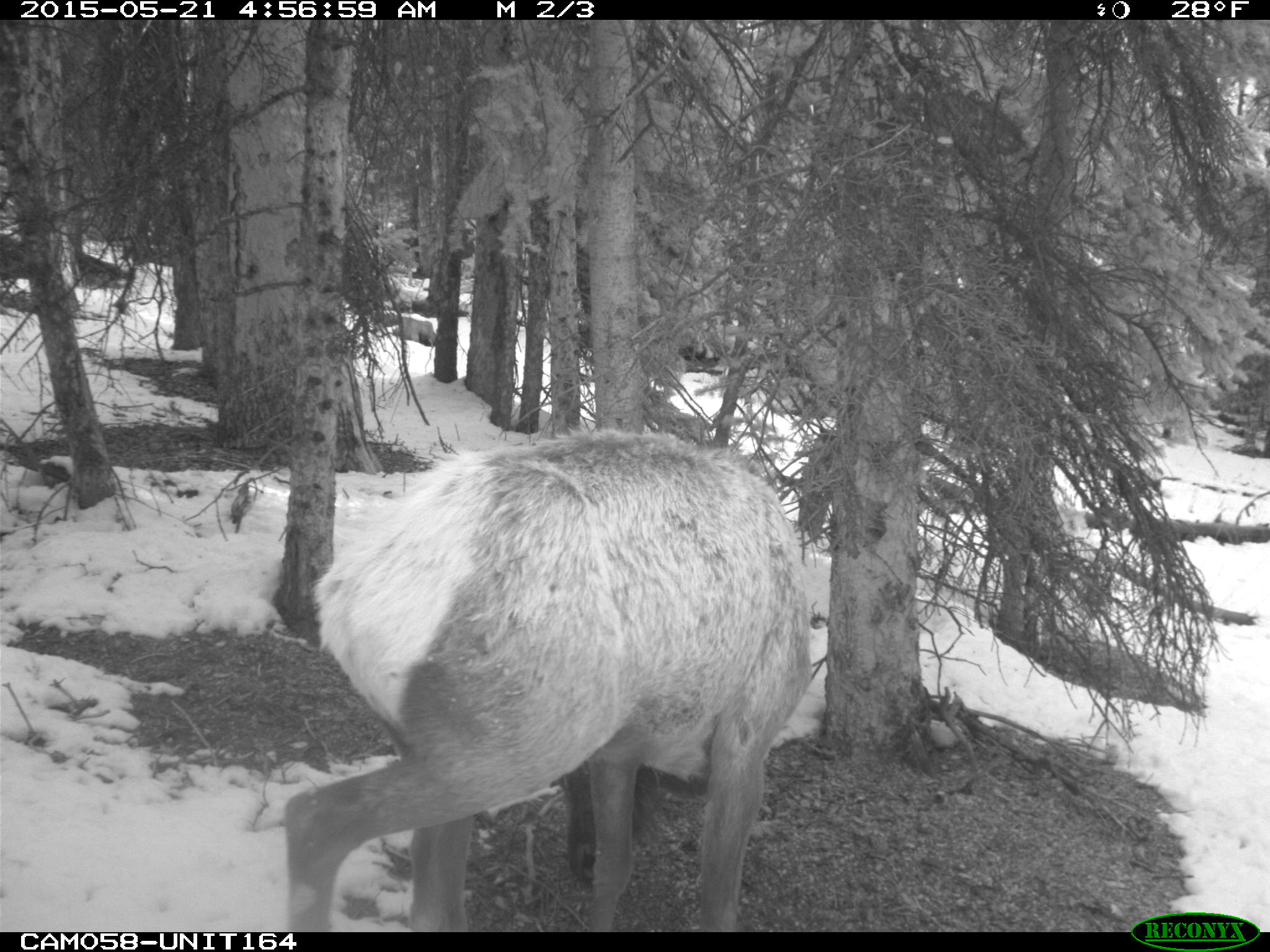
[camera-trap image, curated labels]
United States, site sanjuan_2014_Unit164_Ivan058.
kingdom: Animalia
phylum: Chordata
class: Mammalia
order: Artiodactyla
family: Cervidae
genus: Cervus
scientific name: Cervus elaphus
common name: red deer